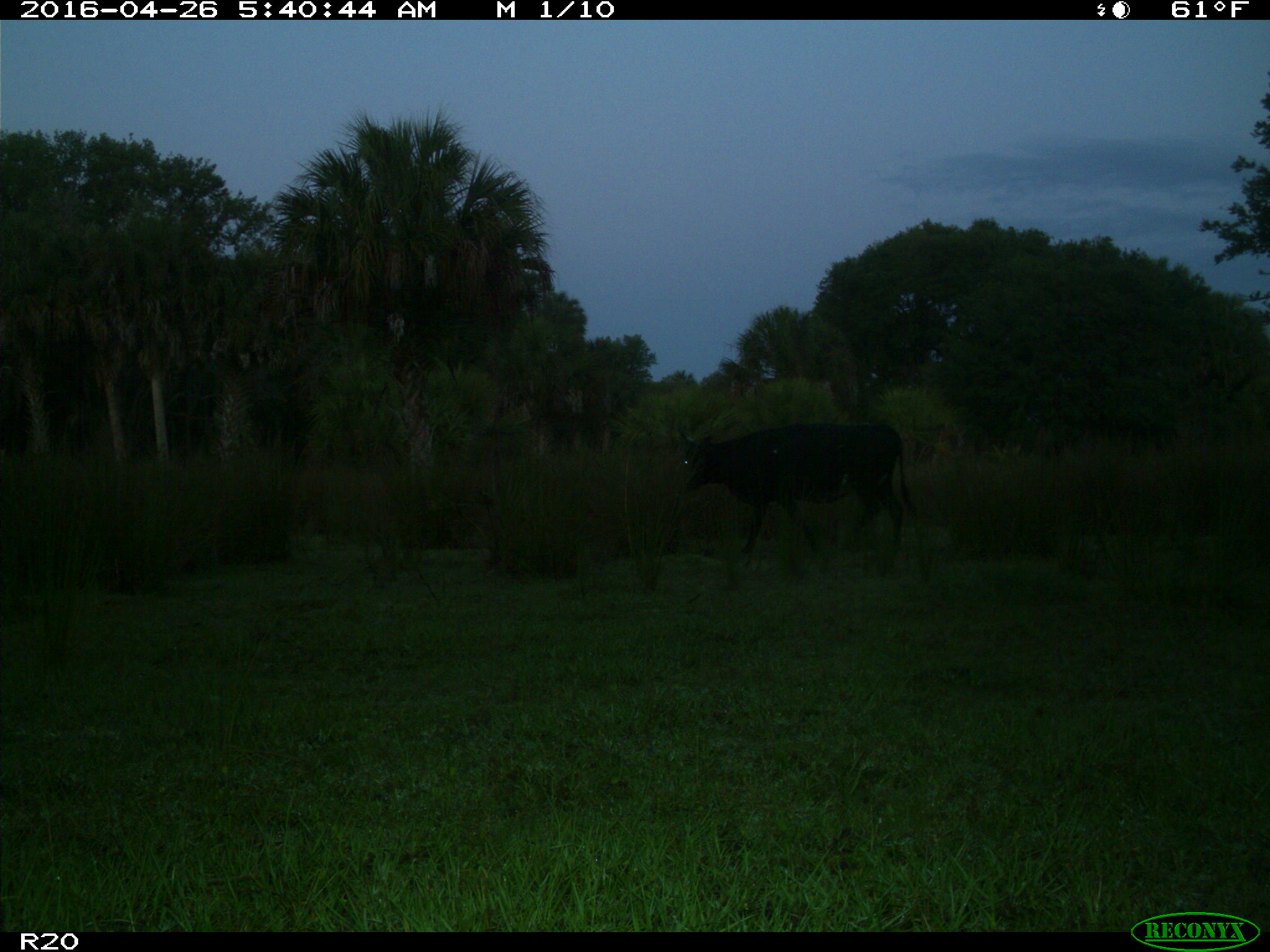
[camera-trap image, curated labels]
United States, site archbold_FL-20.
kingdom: Animalia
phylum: Chordata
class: Mammalia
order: Artiodactyla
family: Bovidae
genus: Bos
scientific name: Bos taurus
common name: domestic cow